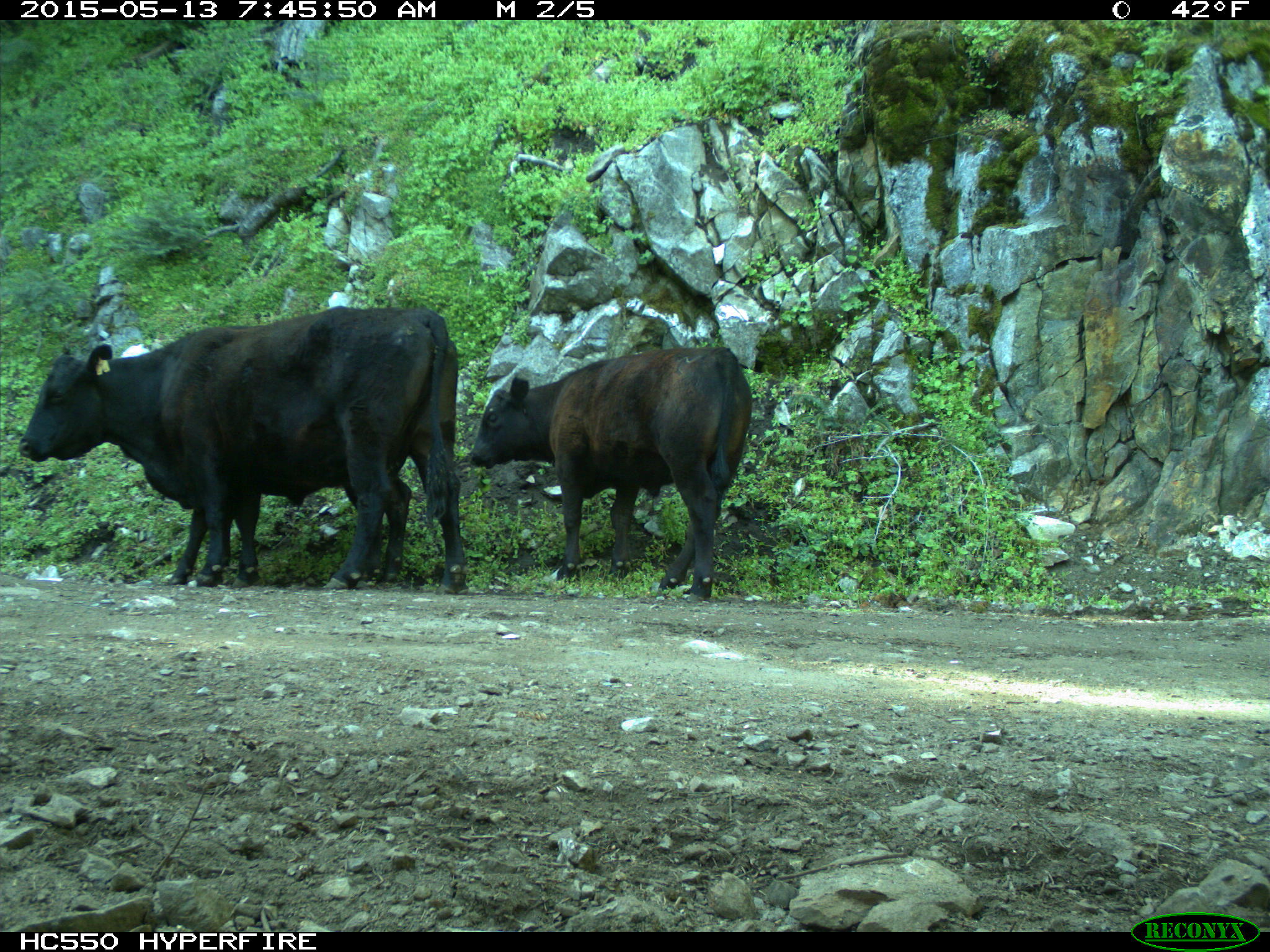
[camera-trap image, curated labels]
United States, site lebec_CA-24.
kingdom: Animalia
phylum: Chordata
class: Mammalia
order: Artiodactyla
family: Bovidae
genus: Bos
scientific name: Bos taurus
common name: domestic cow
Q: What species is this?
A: Bos taurus (domestic cow).